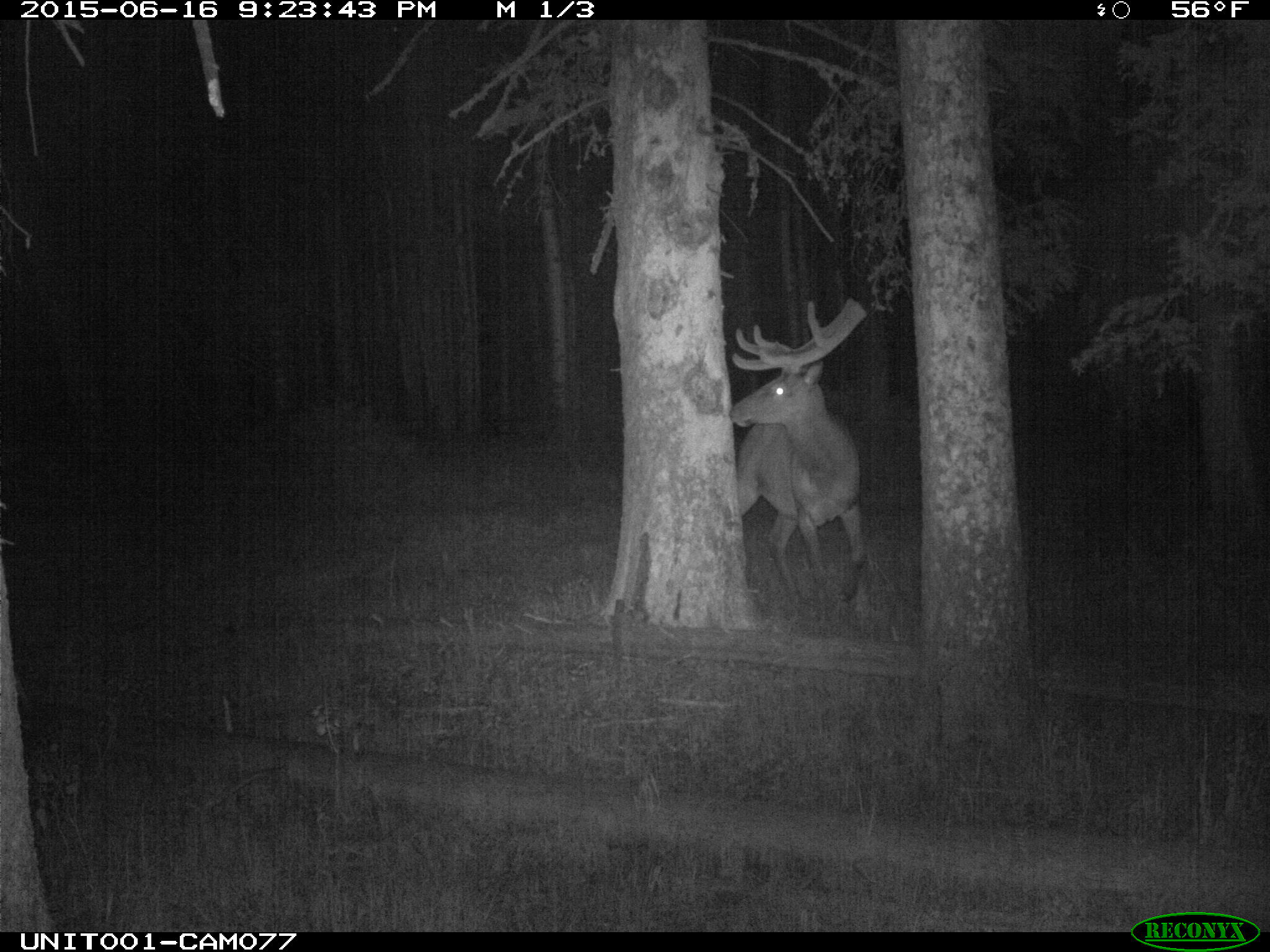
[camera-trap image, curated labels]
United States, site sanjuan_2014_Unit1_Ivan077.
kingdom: Animalia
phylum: Chordata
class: Mammalia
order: Artiodactyla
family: Cervidae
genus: Cervus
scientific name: Cervus elaphus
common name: red deer